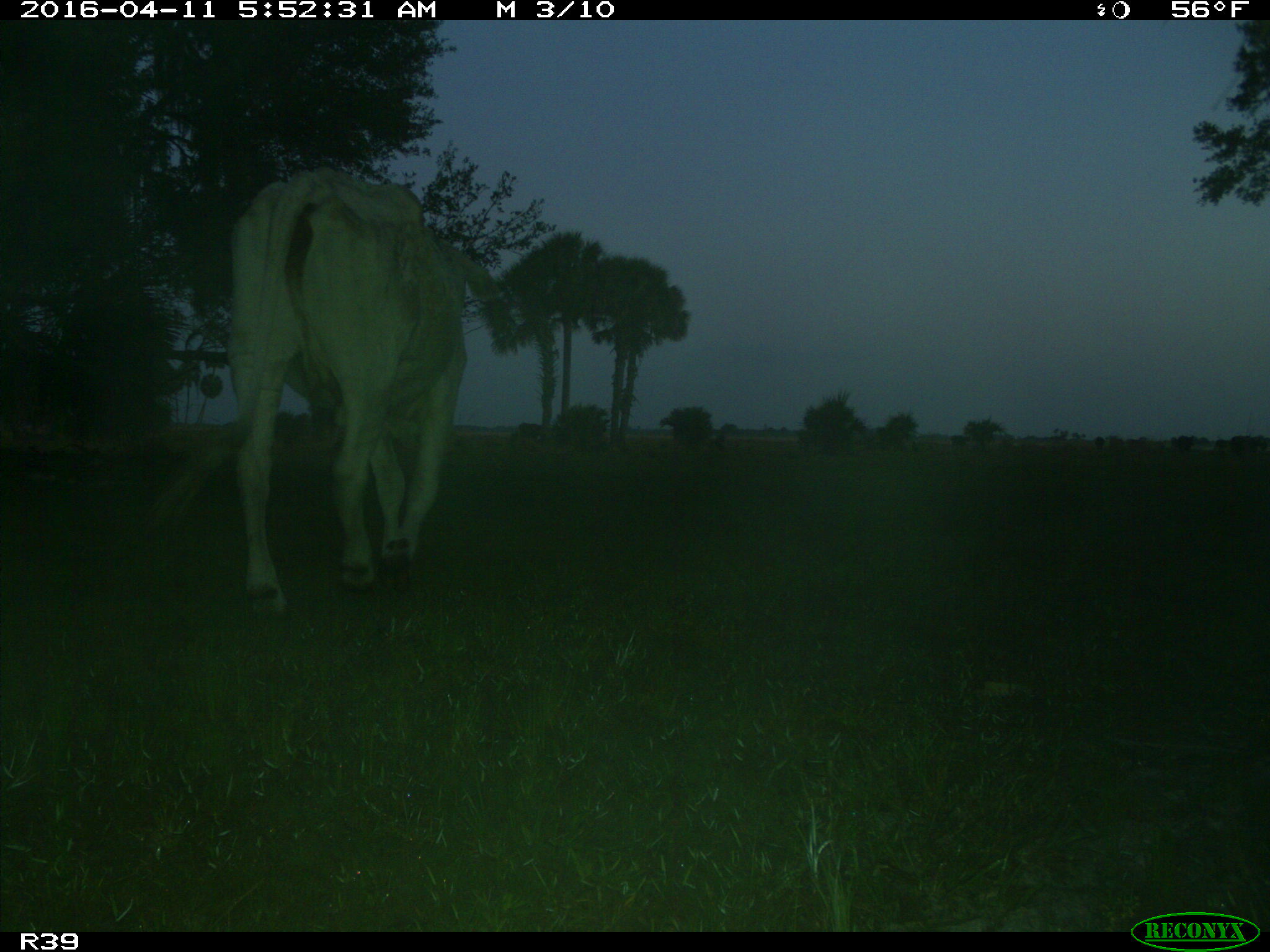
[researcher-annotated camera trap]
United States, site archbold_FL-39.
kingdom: Animalia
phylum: Chordata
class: Mammalia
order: Artiodactyla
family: Bovidae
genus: Bos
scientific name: Bos taurus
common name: domestic cow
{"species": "Bos taurus (domestic cow)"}